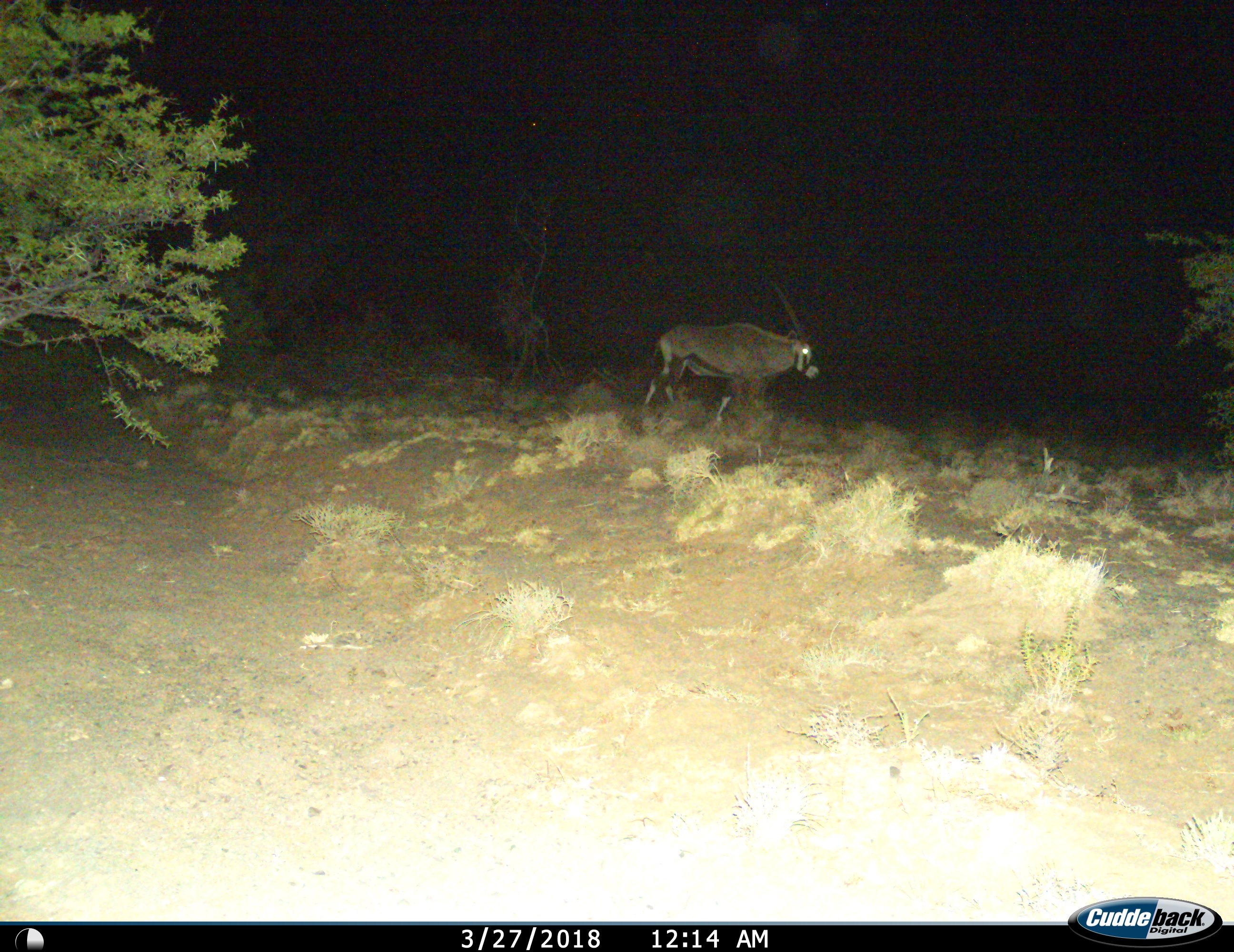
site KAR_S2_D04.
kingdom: Animalia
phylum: Chordata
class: Mammalia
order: Artiodactyla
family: Bovidae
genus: Oryx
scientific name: Oryx gazella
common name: gemsbok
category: oryx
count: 1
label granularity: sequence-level